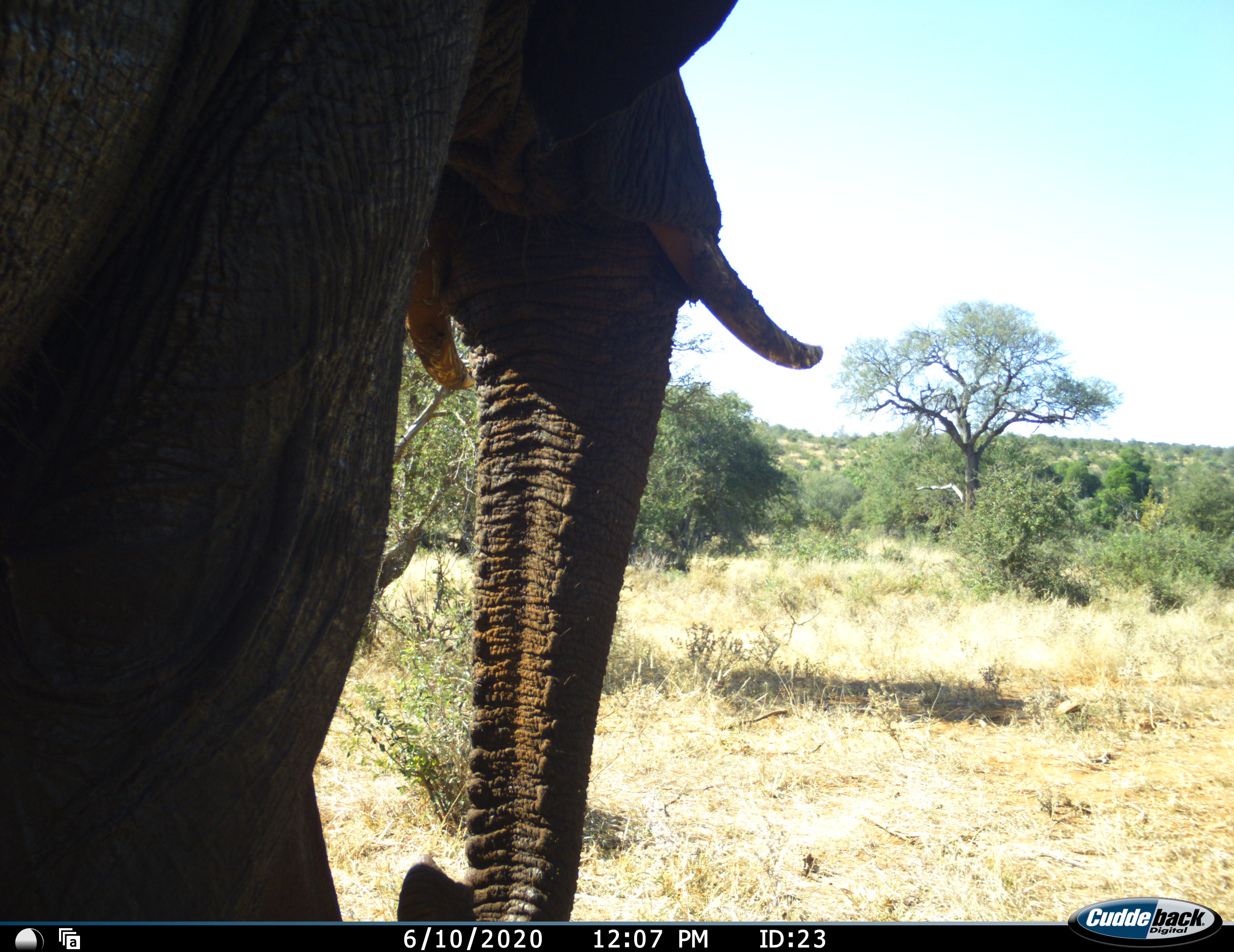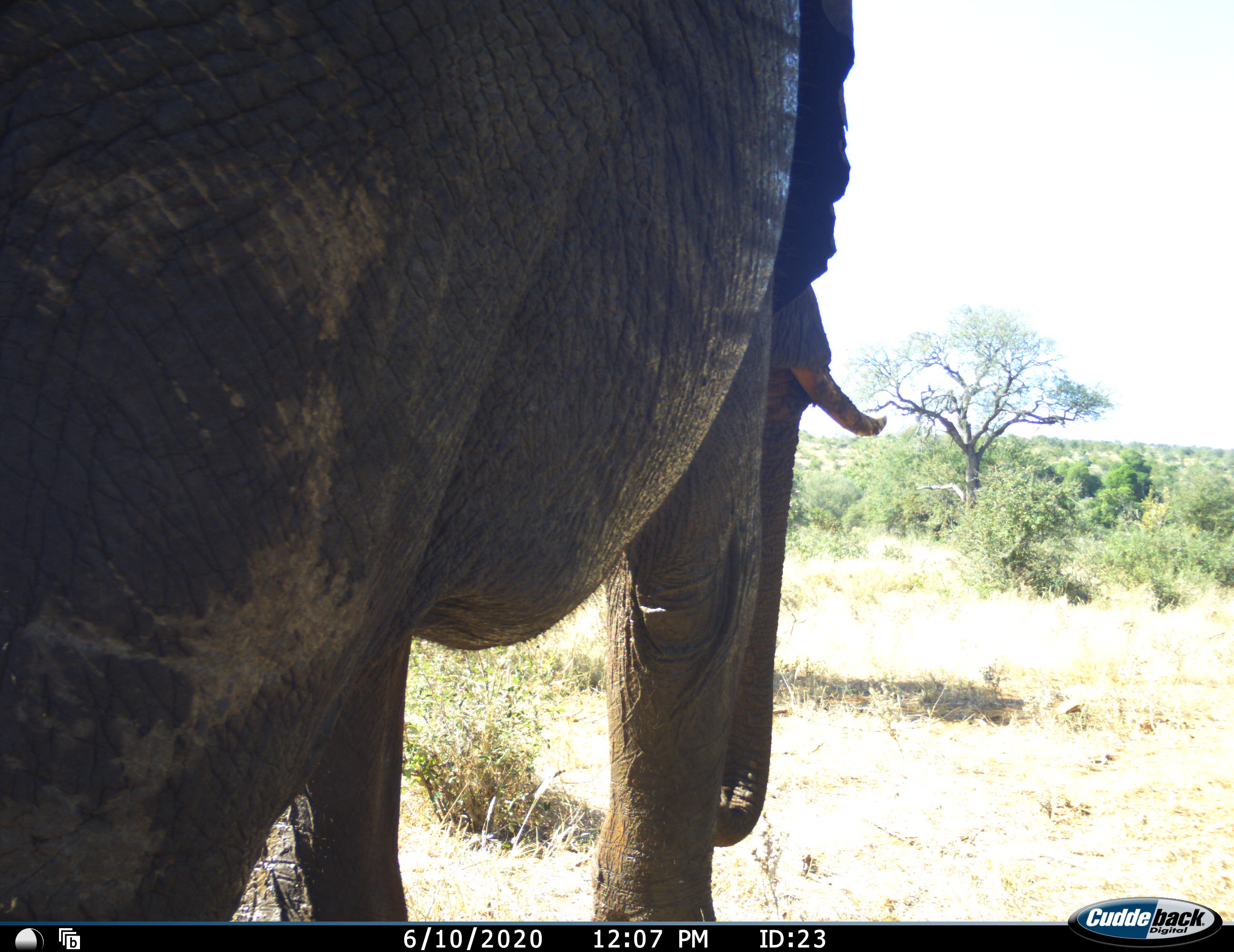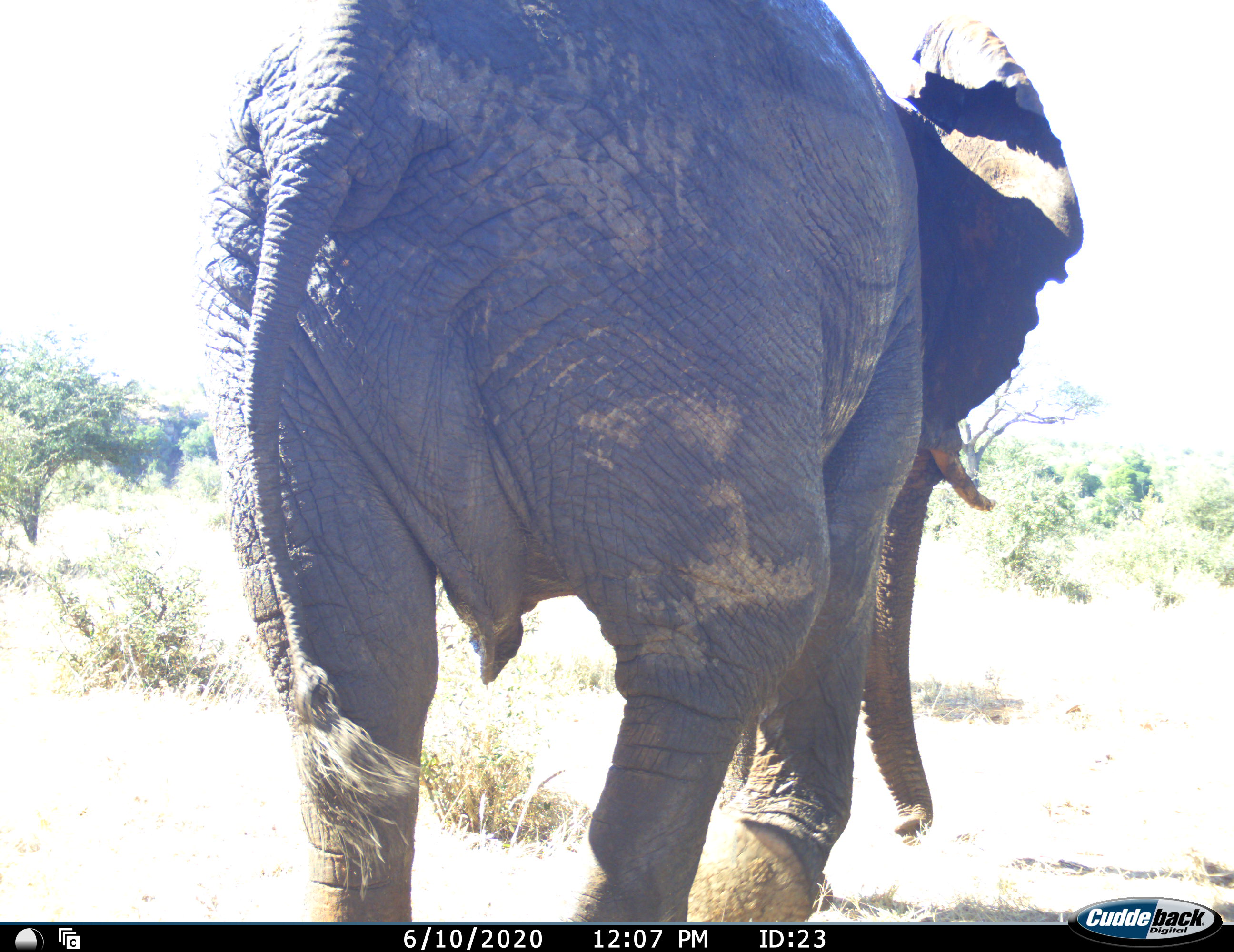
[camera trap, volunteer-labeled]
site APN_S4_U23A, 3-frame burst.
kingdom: Animalia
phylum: Chordata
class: Mammalia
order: Proboscidea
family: Elephantidae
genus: Loxodonta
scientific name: Loxodonta africana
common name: african bush elephant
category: elephant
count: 1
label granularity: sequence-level